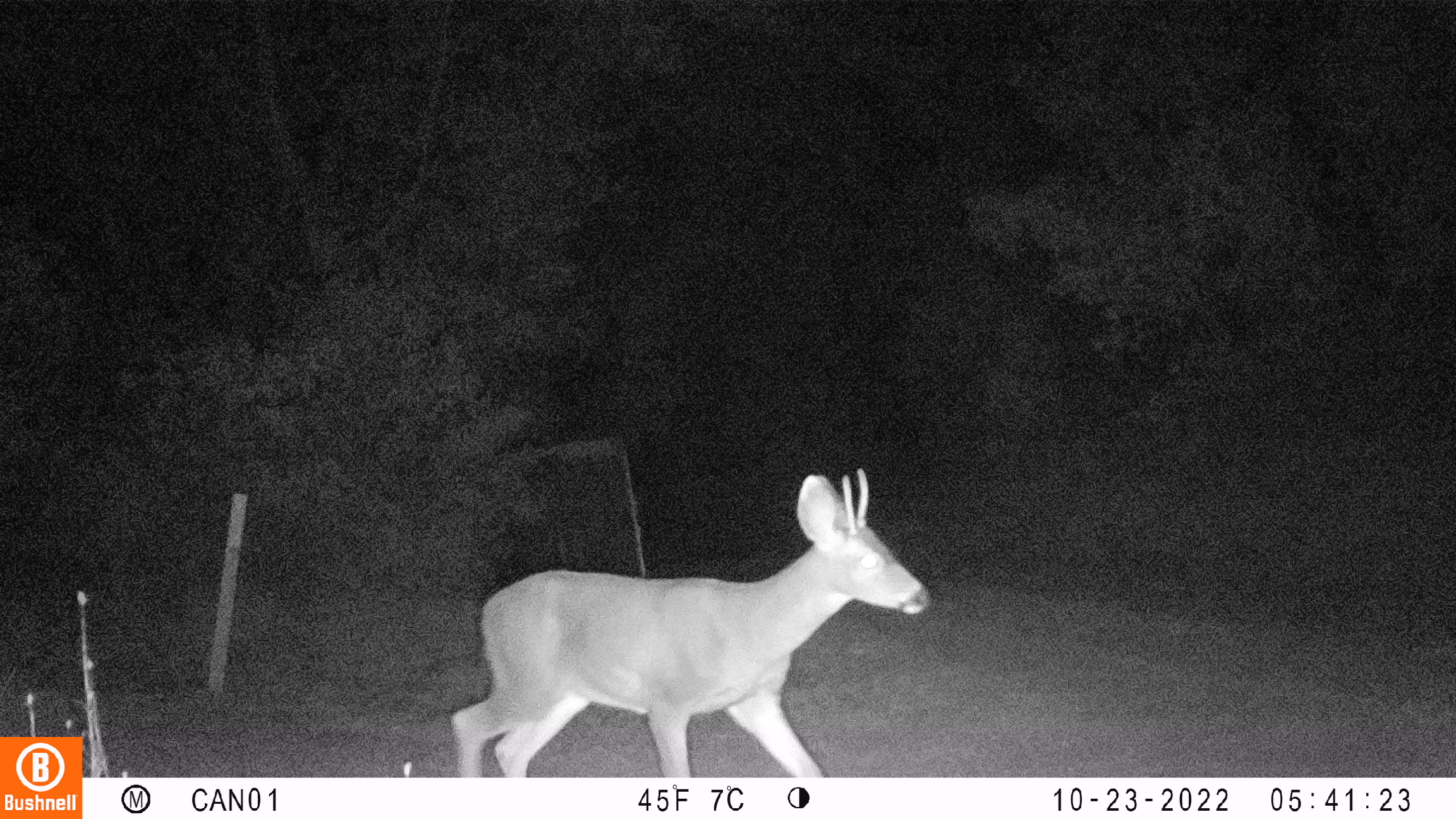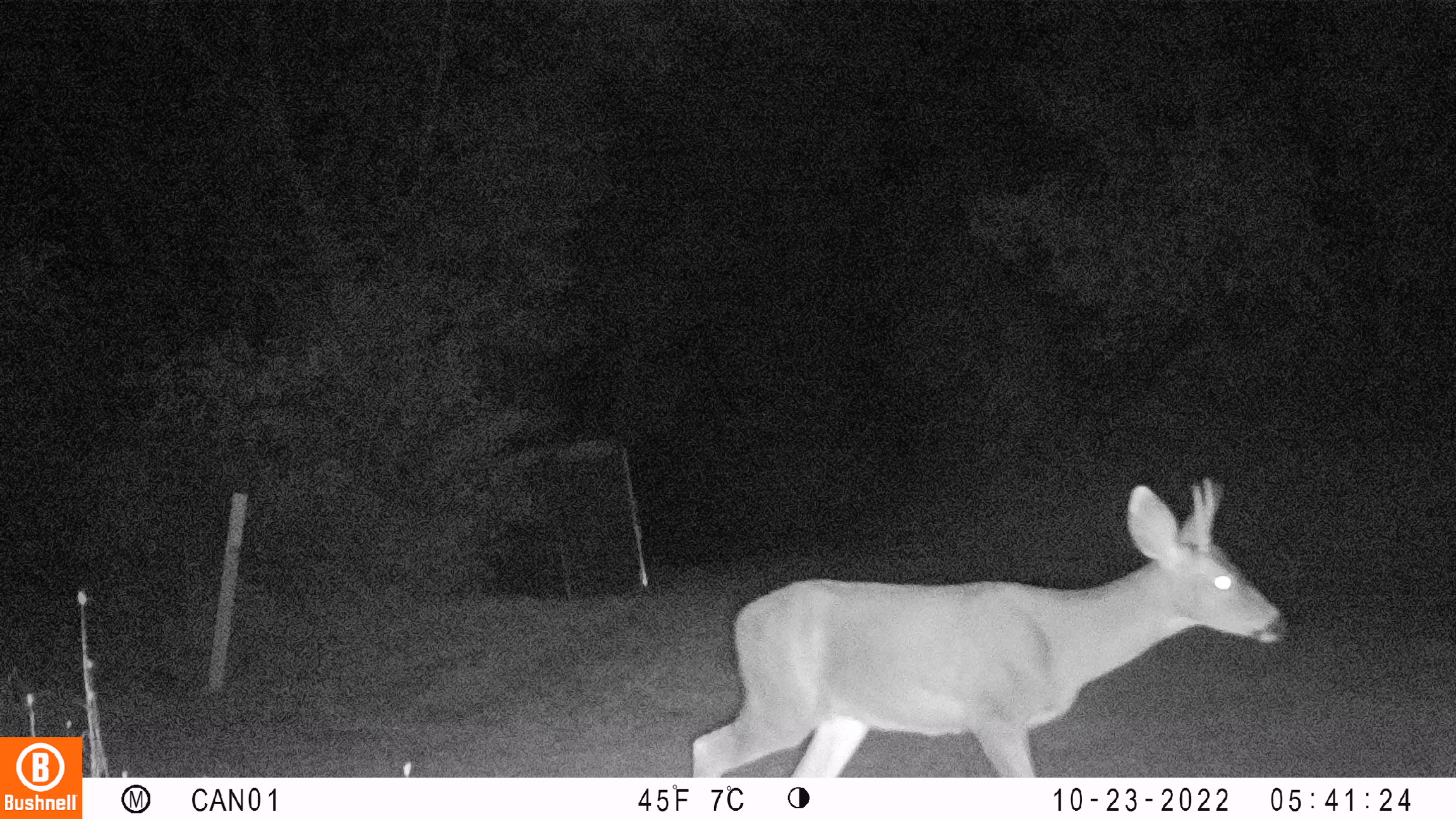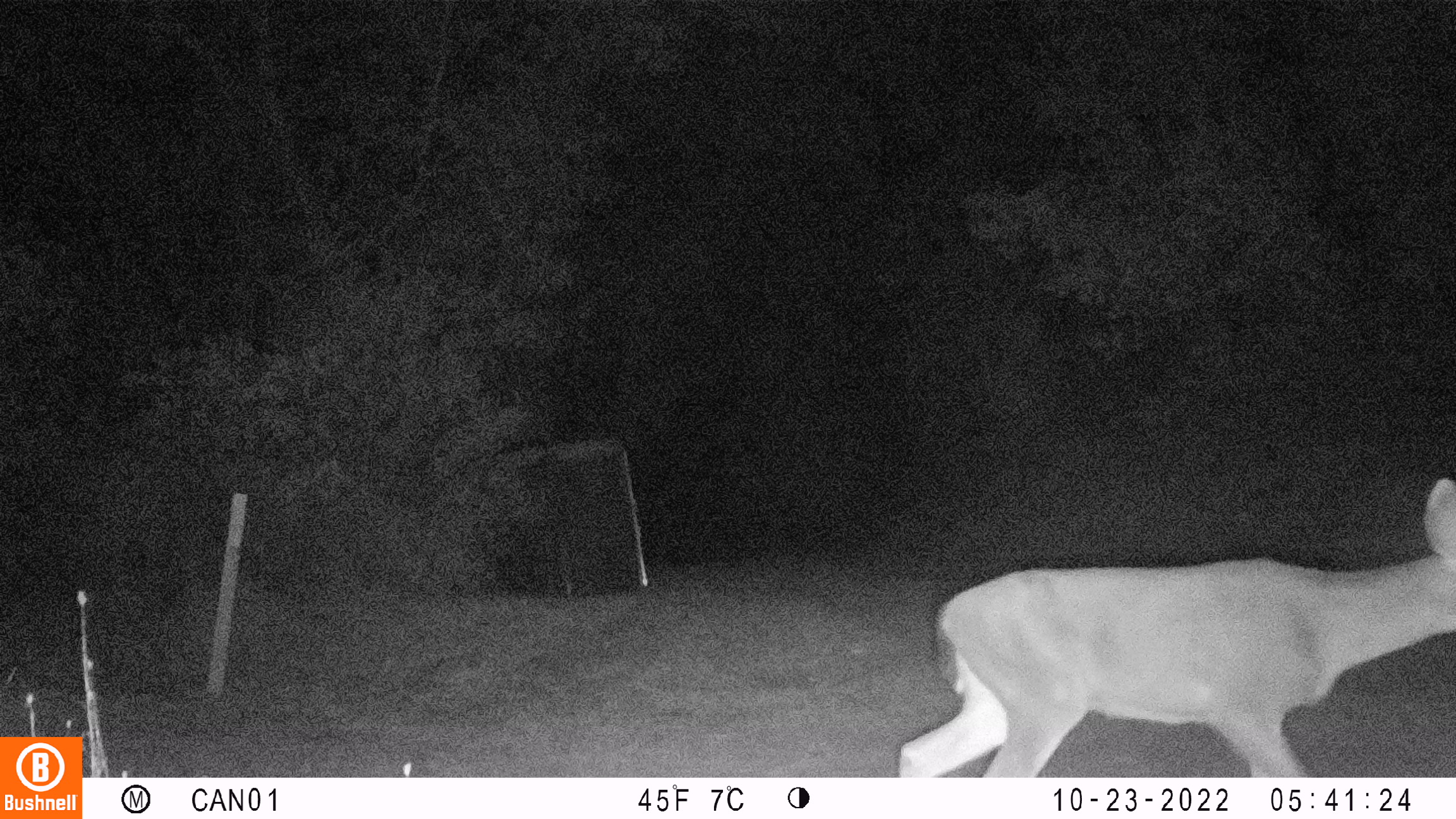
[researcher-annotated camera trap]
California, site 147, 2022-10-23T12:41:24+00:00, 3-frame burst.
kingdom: Animalia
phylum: Chordata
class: Mammalia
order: Artiodactyla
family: Cervidae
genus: Odocoileus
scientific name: Odocoileus hemionus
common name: mule deer